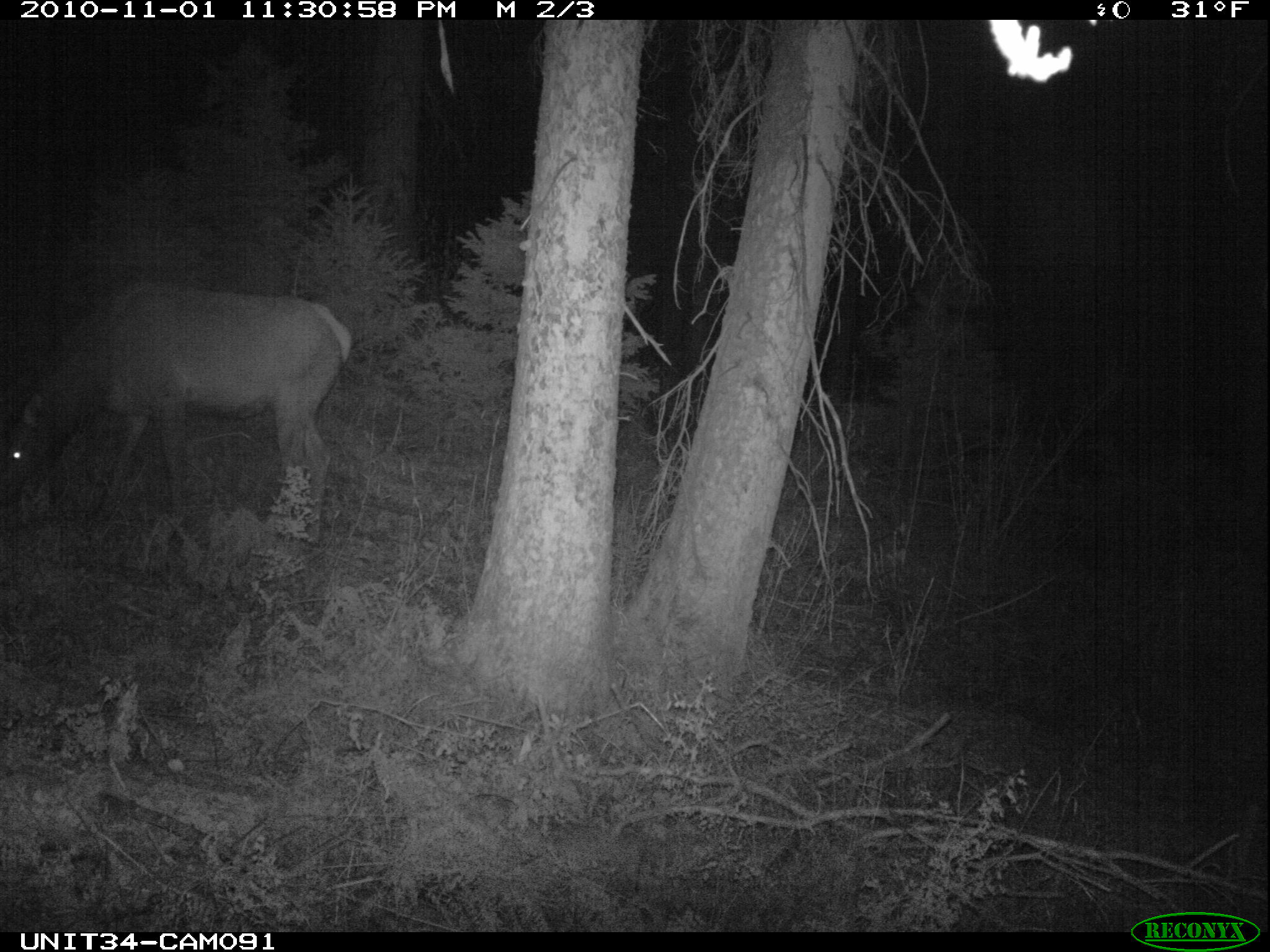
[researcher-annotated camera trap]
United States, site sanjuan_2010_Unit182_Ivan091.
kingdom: Animalia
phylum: Chordata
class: Mammalia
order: Artiodactyla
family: Cervidae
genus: Cervus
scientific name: Cervus elaphus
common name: red deer